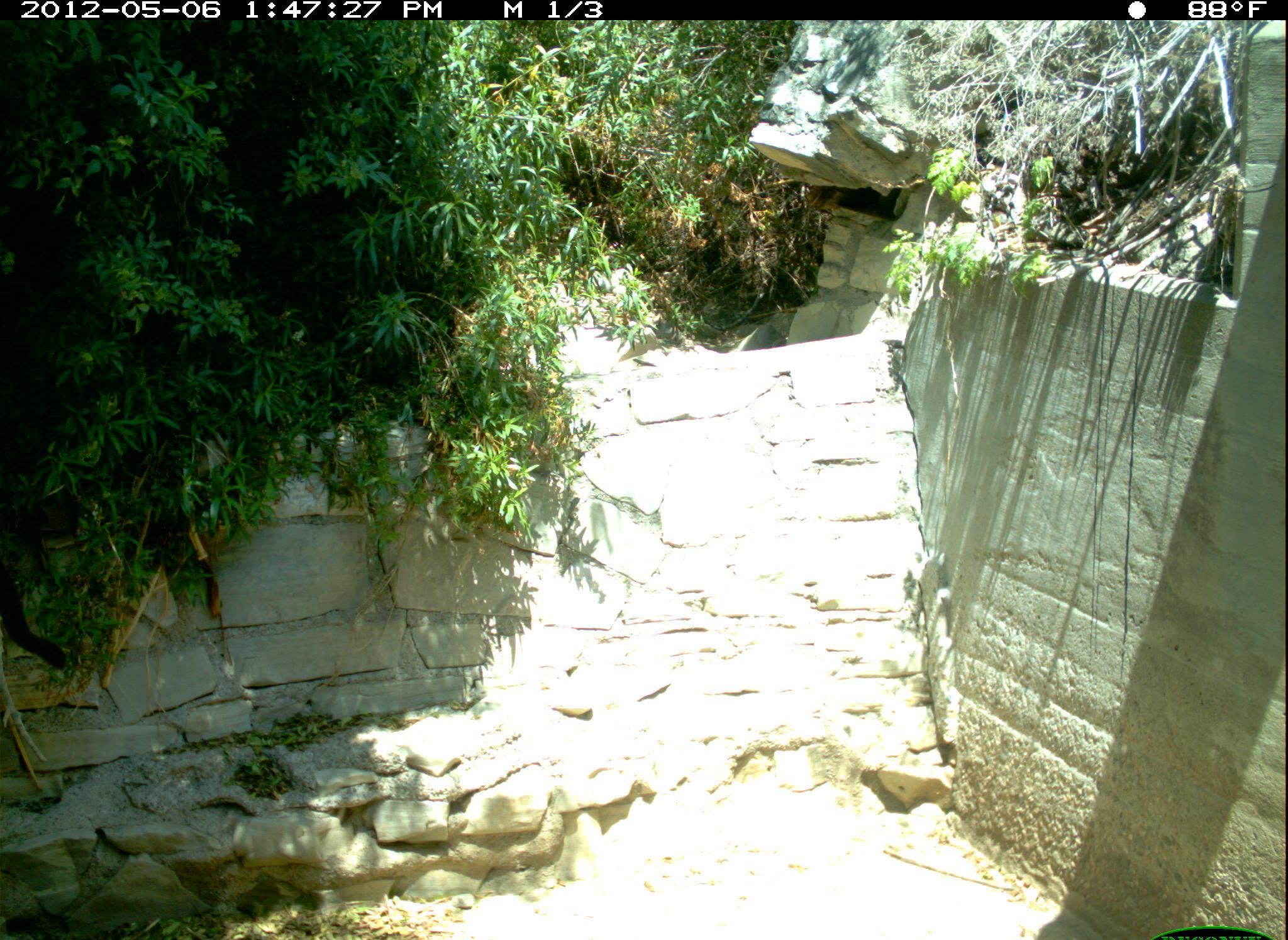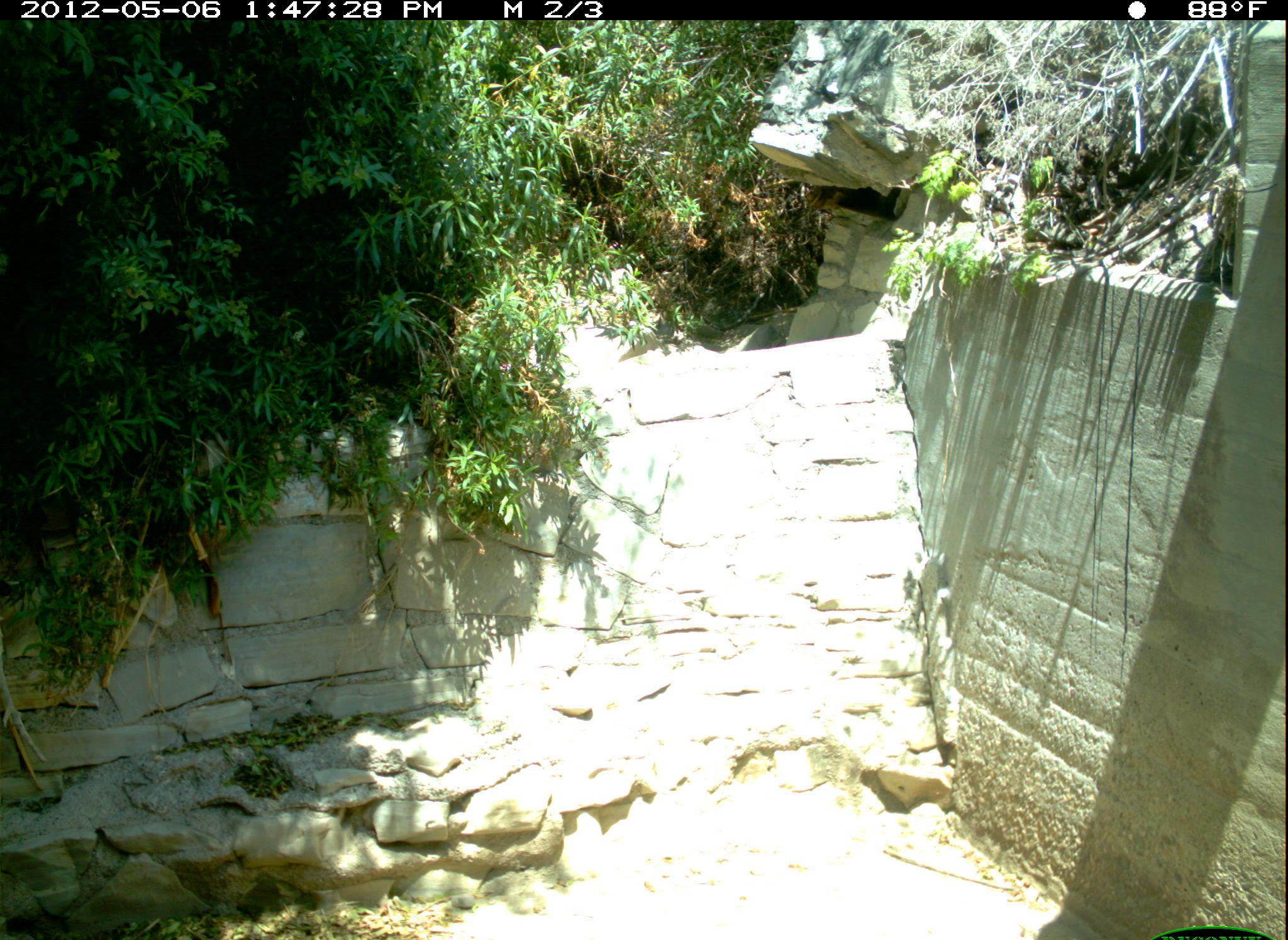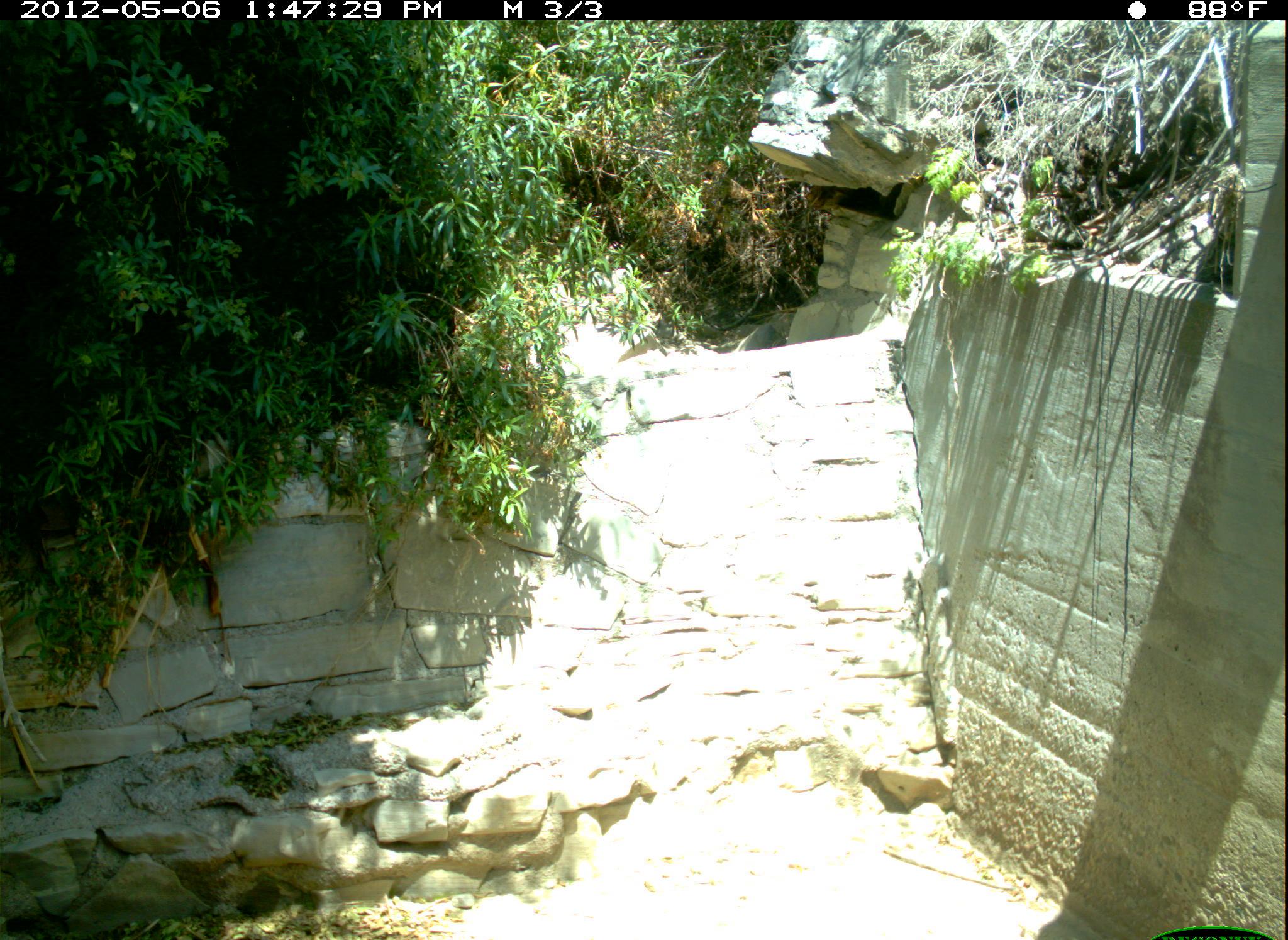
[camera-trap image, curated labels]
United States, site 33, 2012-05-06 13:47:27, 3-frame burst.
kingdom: Animalia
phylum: Chordata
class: Mammalia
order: Carnivora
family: Felidae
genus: Felis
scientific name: Felis catus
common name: cat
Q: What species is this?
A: Cat (Felis catus).